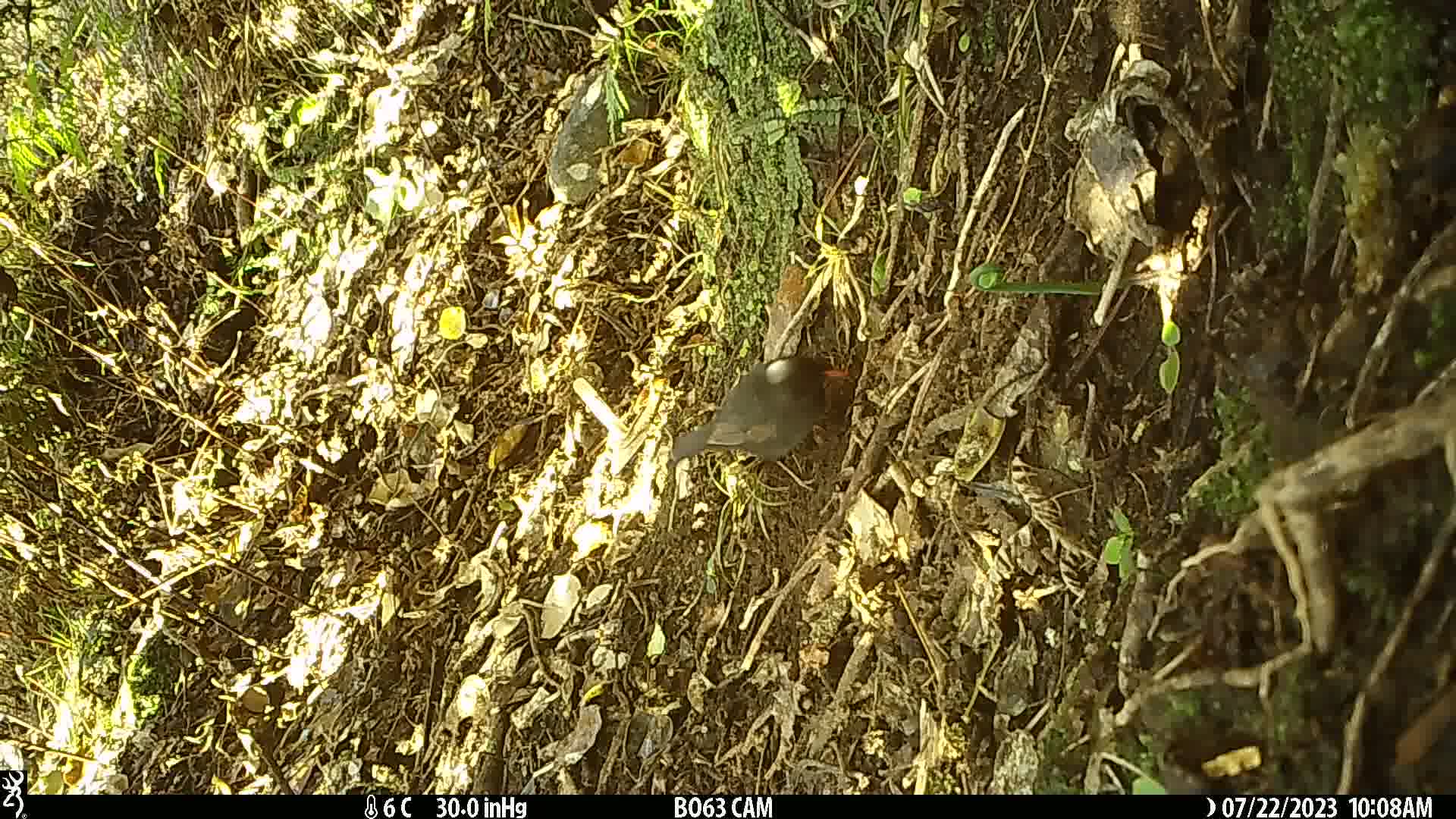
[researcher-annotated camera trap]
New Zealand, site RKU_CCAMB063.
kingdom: Animalia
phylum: Chordata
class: Aves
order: Passeriformes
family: Turdidae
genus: Turdus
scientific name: Turdus merula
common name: eurasian blackbird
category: blackbird